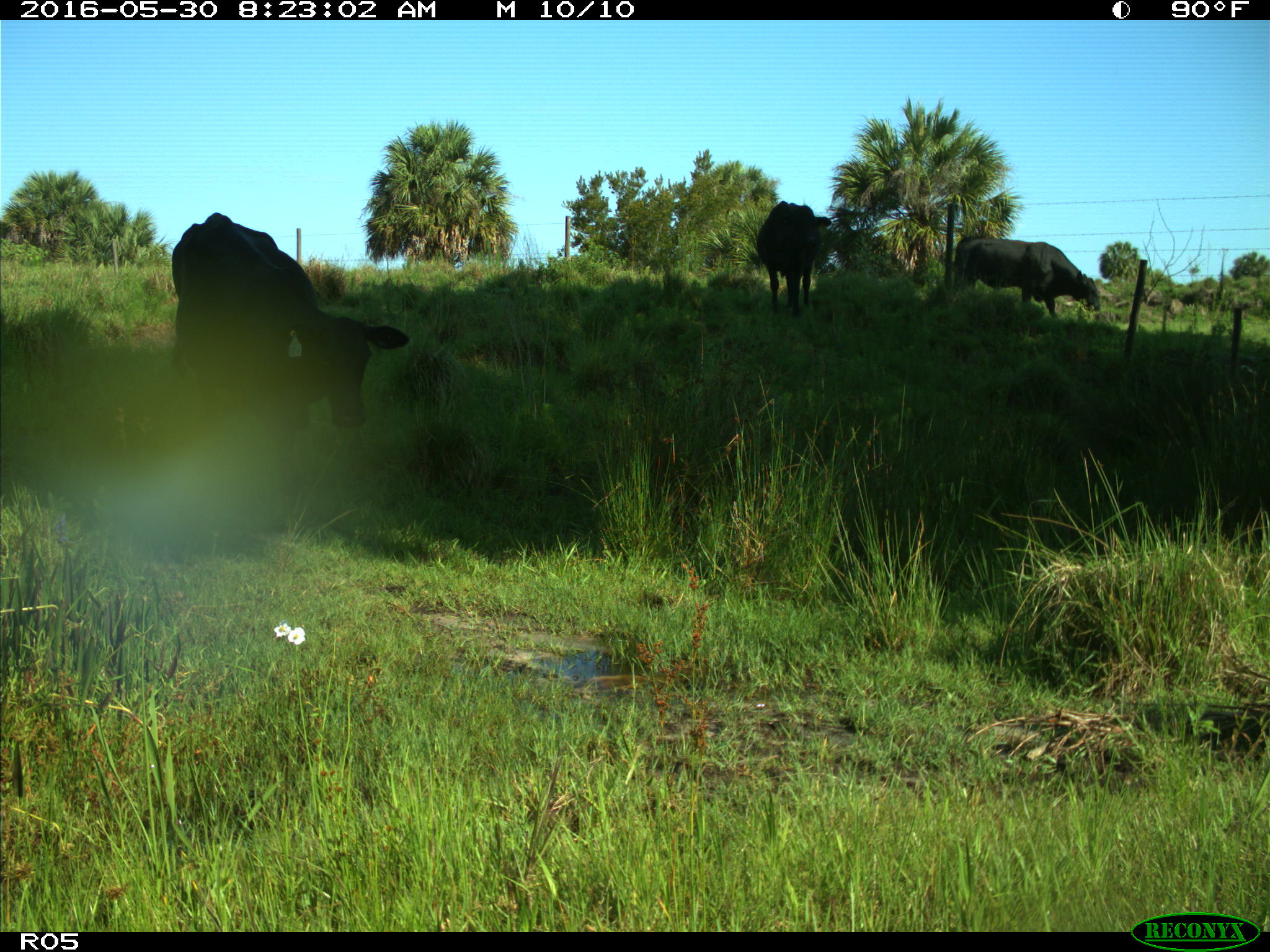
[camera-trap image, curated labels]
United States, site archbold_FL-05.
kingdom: Animalia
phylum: Chordata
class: Mammalia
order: Artiodactyla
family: Bovidae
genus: Bos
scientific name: Bos taurus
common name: domestic cow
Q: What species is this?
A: Bos taurus (domestic cow).